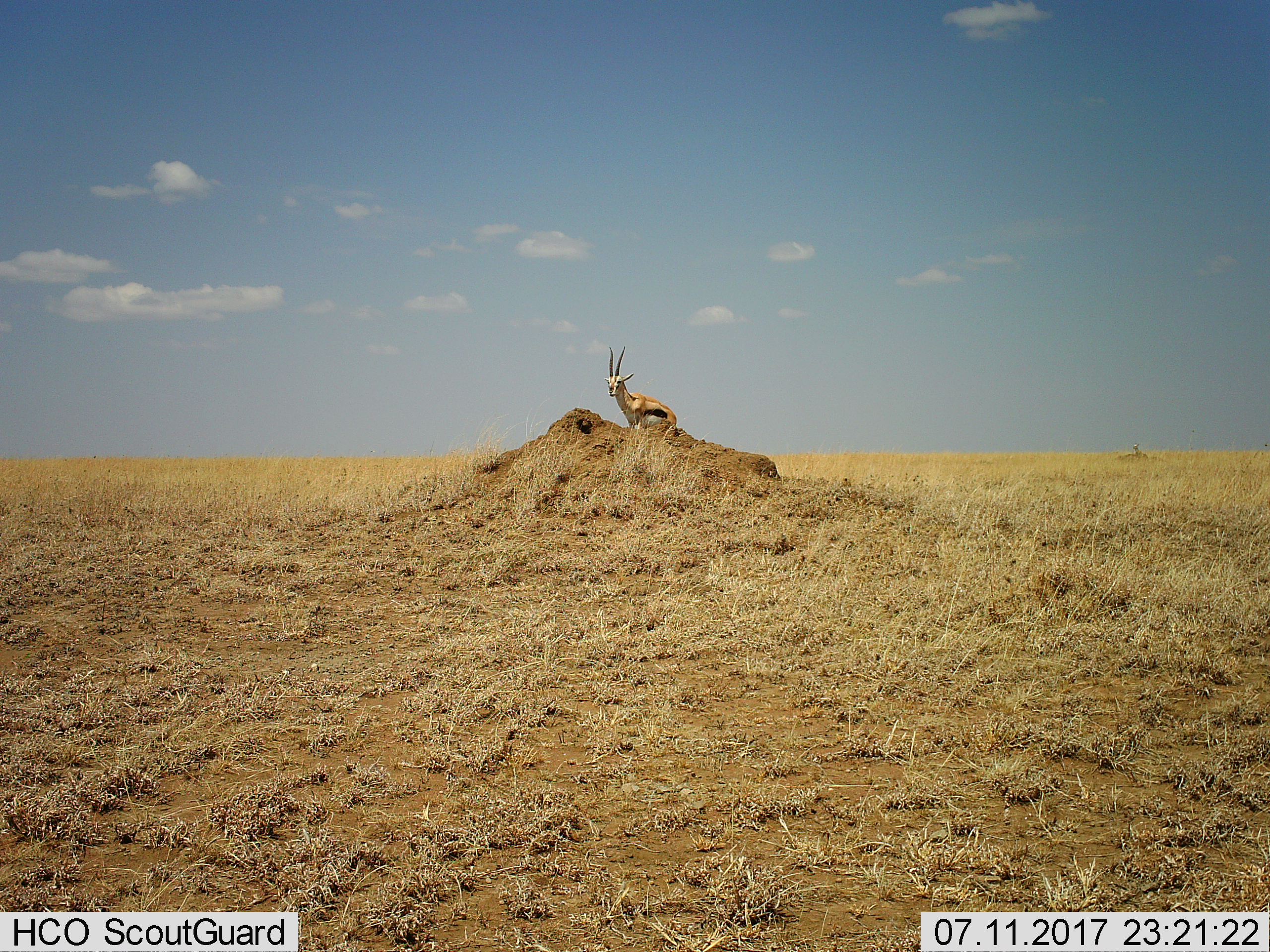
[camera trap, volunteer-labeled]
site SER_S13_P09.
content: unidentified animal